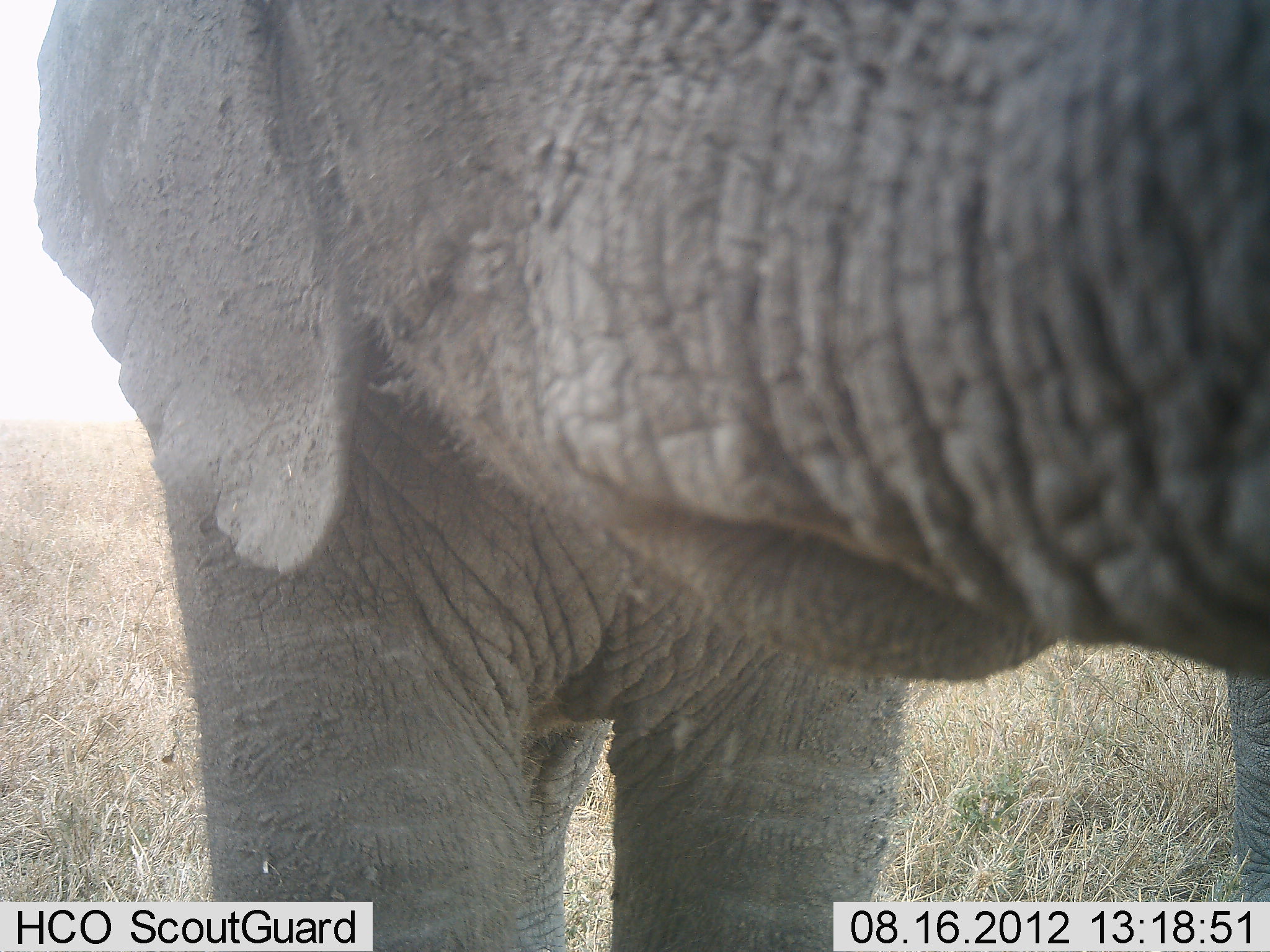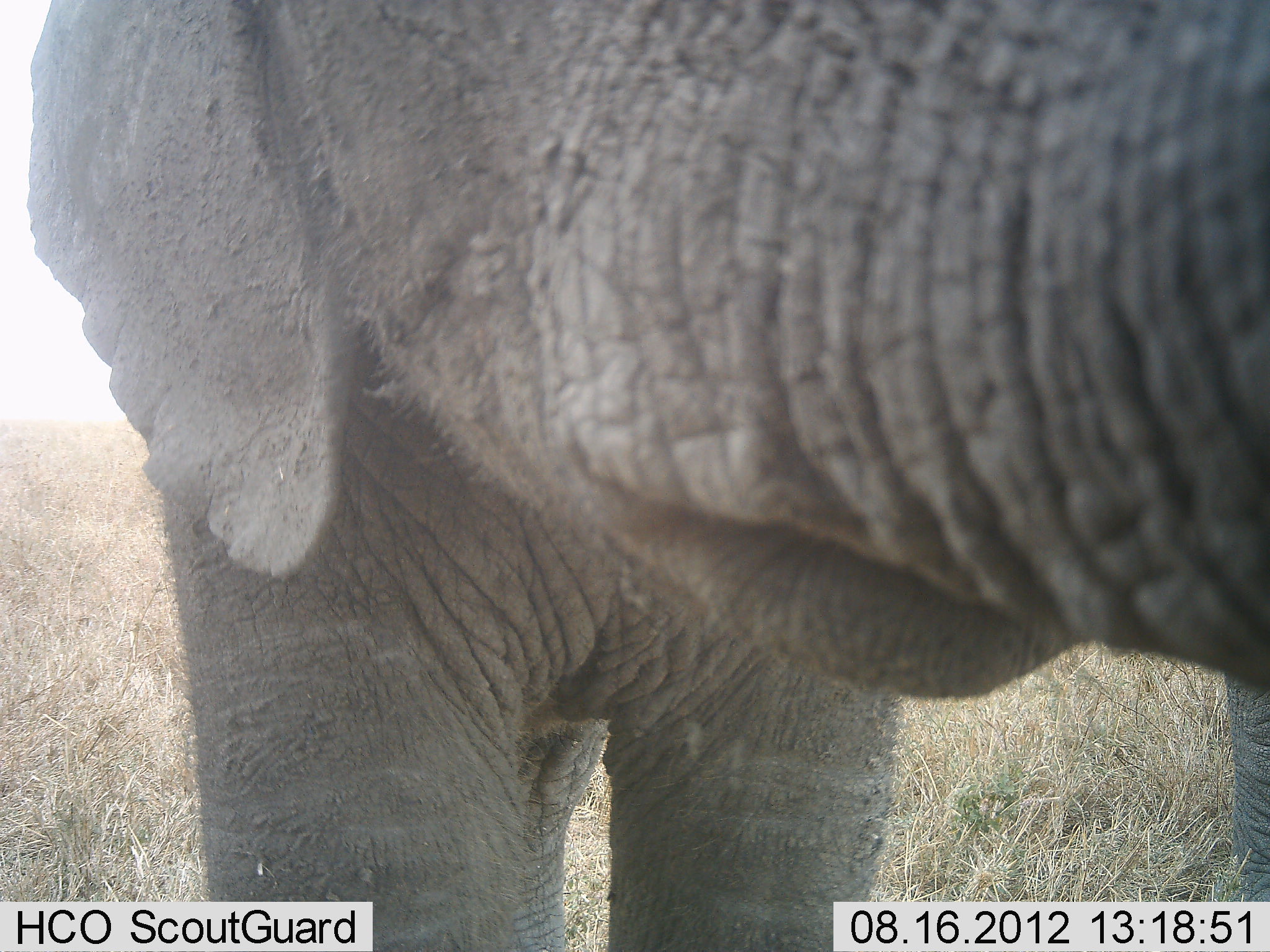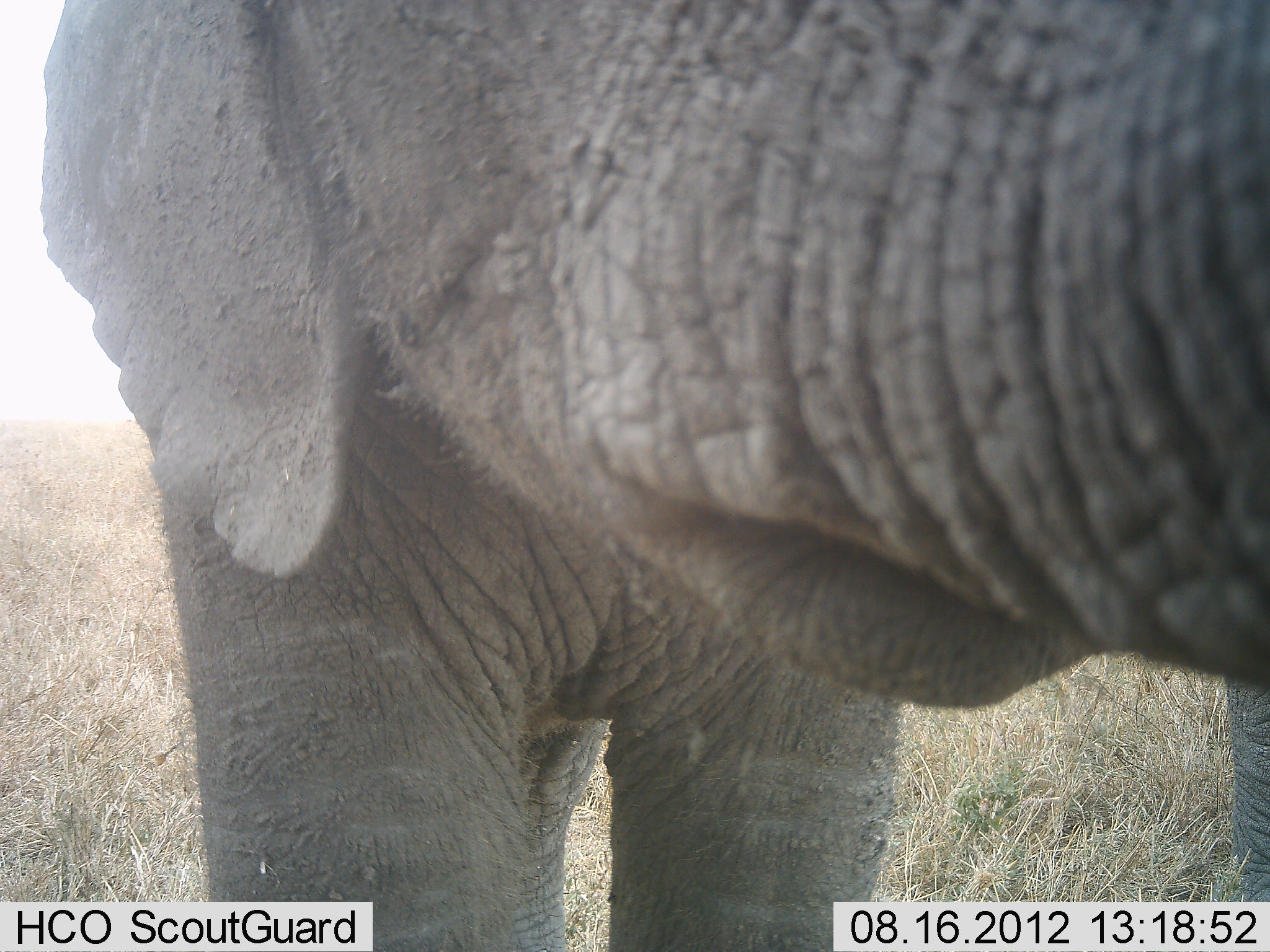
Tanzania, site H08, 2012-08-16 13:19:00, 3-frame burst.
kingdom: Animalia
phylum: Chordata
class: Mammalia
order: Proboscidea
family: Elephantidae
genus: Loxodonta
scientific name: Loxodonta africana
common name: african bush elephant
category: elephant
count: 1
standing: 80%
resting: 0%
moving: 10%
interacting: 10%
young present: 20%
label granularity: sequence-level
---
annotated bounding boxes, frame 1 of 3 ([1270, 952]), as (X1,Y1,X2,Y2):
animal: (30,1,1270,952)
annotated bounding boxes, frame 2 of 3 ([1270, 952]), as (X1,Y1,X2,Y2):
animal: (26,0,1270,952)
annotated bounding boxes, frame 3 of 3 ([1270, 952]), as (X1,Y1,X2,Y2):
animal: (37,0,1269,951)